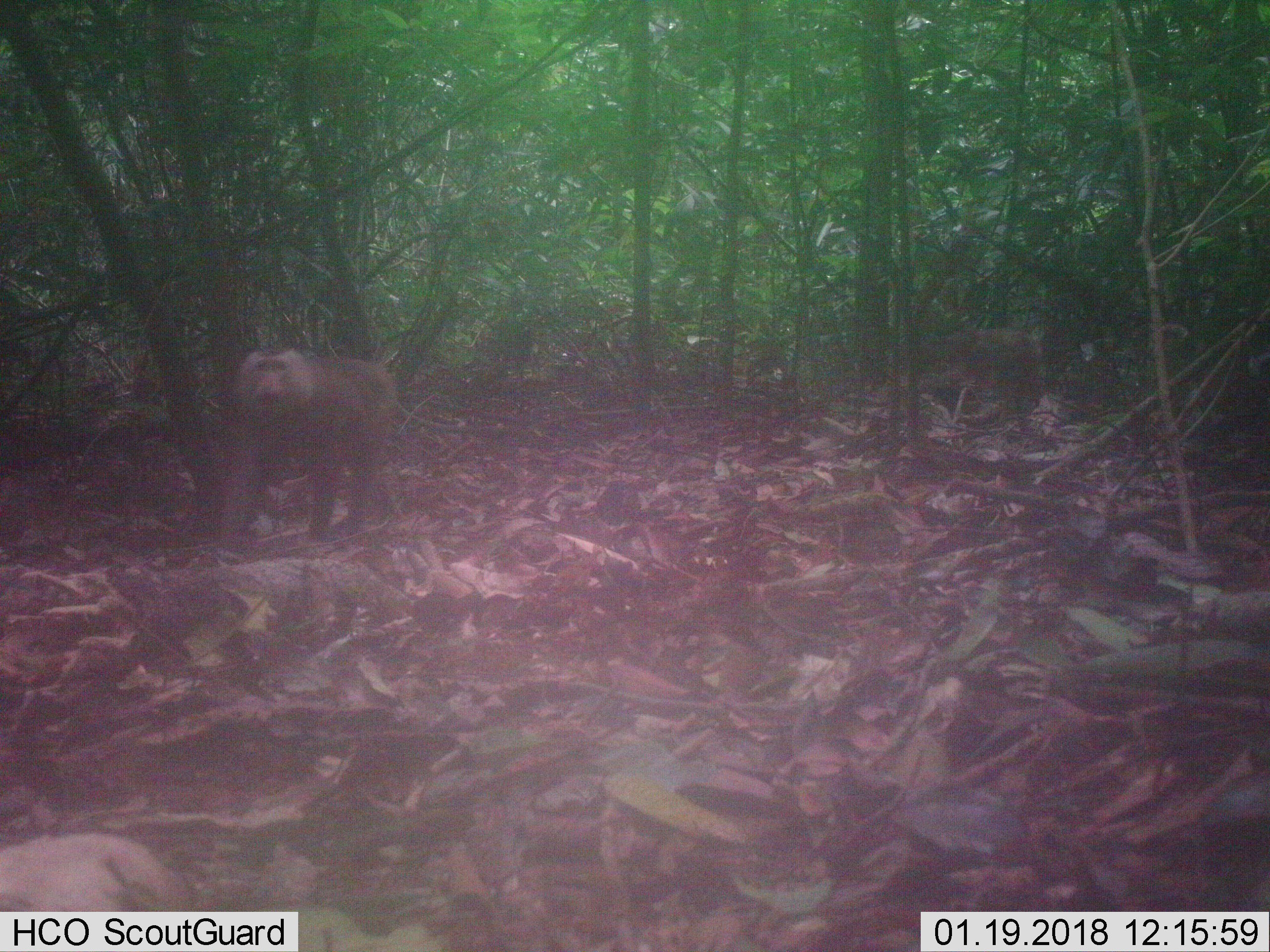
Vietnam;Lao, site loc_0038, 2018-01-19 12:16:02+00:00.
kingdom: Animalia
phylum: Chordata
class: Mammalia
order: Primates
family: Cercopithecidae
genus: Macaca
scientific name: Macaca nemestrina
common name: pig-tailed macaque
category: pig tailed macaque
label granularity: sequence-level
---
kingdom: Animalia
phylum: Chordata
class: Aves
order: Galliformes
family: Phasianidae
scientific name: Phasianidae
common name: partridge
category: unidentified partridge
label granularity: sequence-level